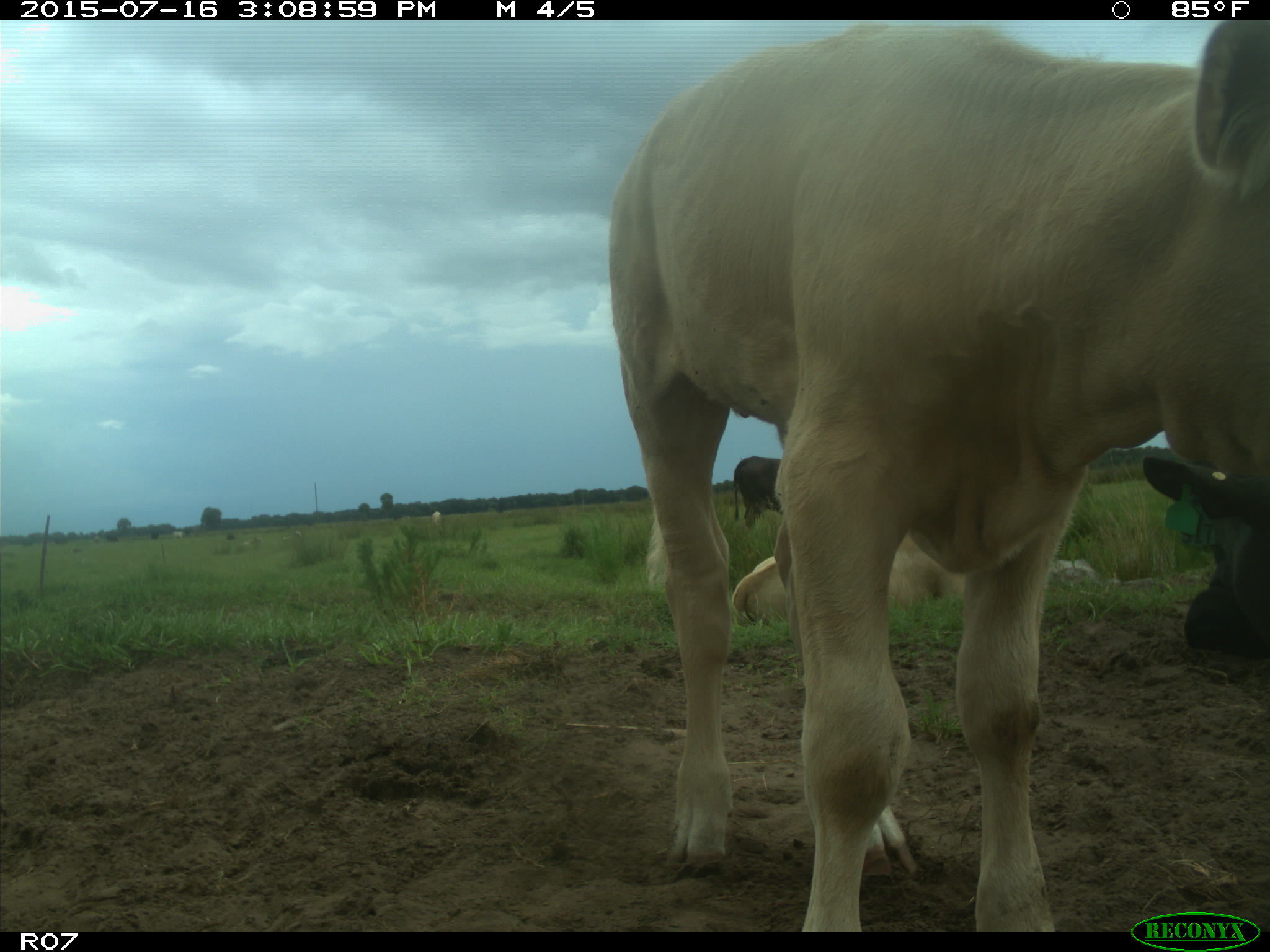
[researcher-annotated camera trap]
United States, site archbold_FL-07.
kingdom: Animalia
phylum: Chordata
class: Mammalia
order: Artiodactyla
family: Bovidae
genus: Bos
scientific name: Bos taurus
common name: domestic cow